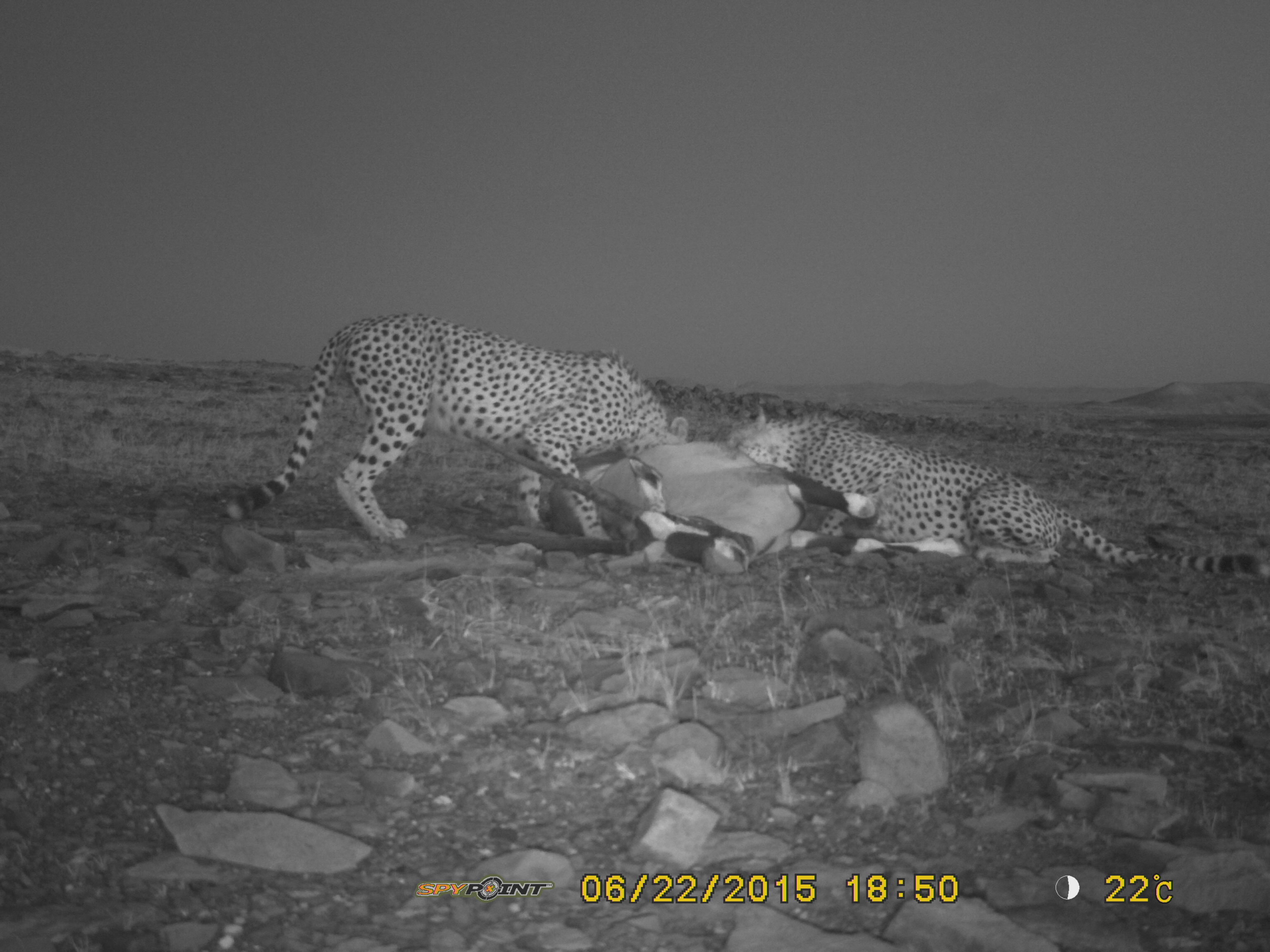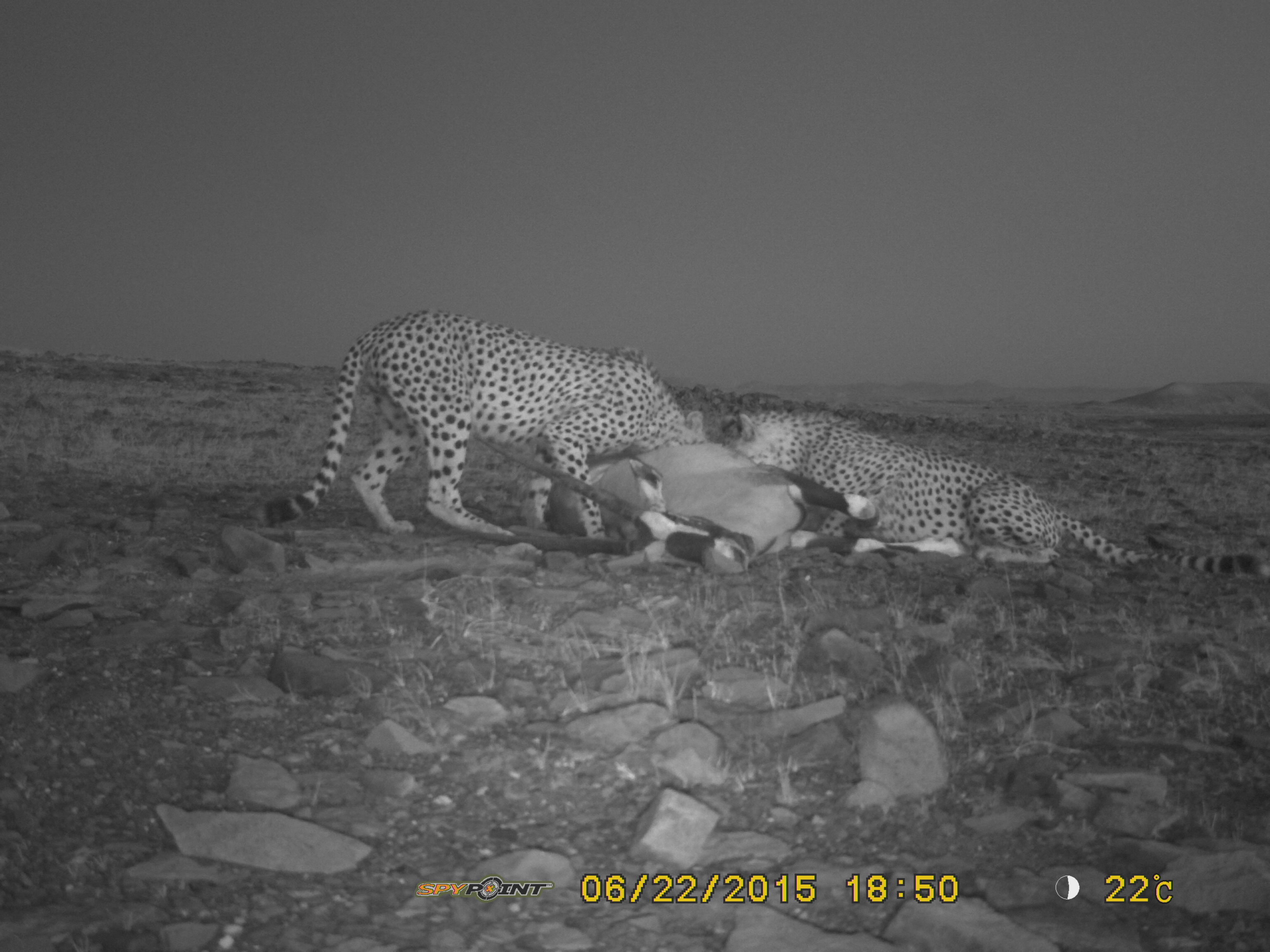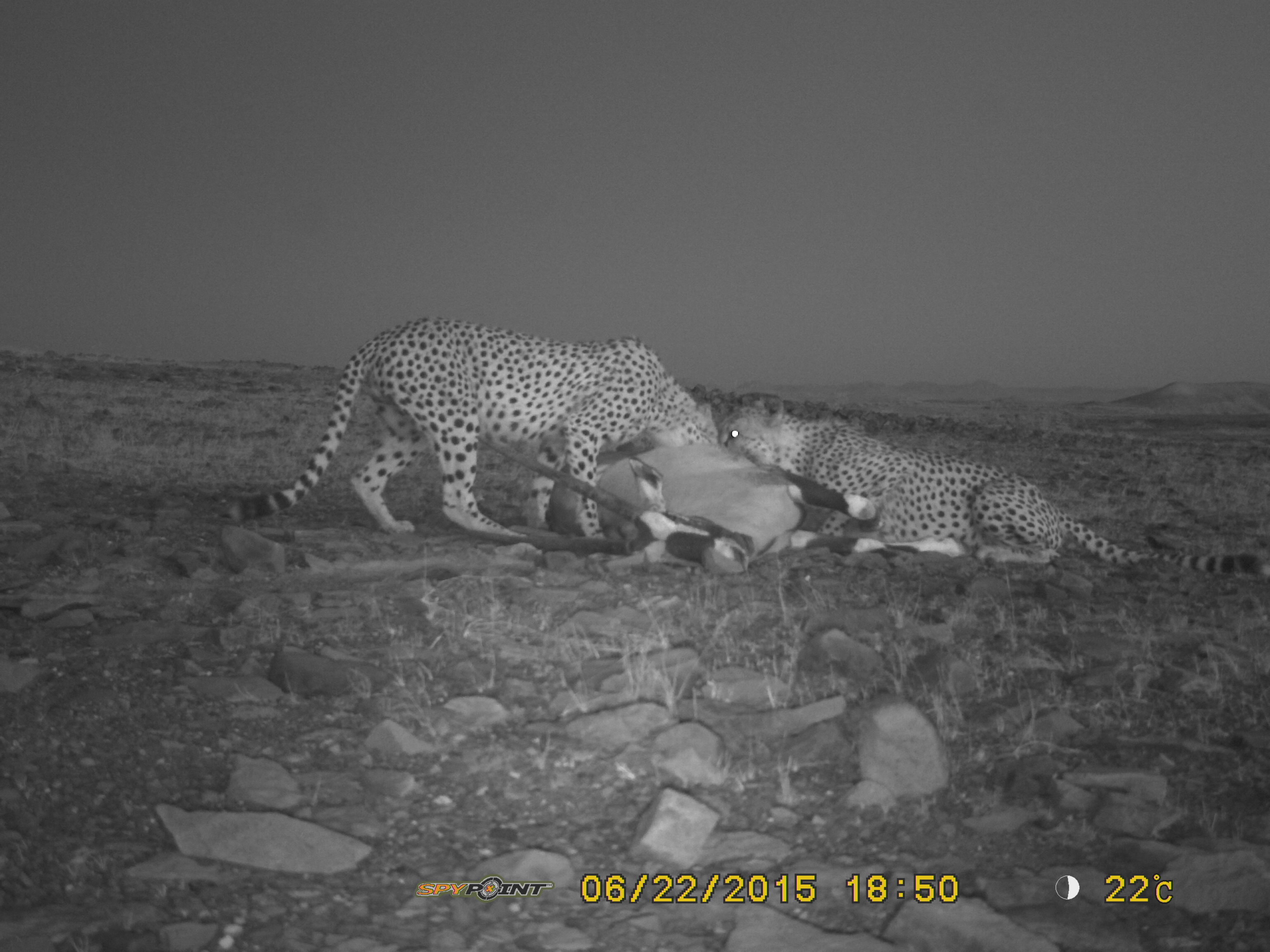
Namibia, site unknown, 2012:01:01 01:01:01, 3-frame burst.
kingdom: Animalia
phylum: Chordata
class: Mammalia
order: Carnivora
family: Felidae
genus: Acinonyx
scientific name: Acinonyx jubatus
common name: cheetah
Acinonyx jubatus (cheetah).